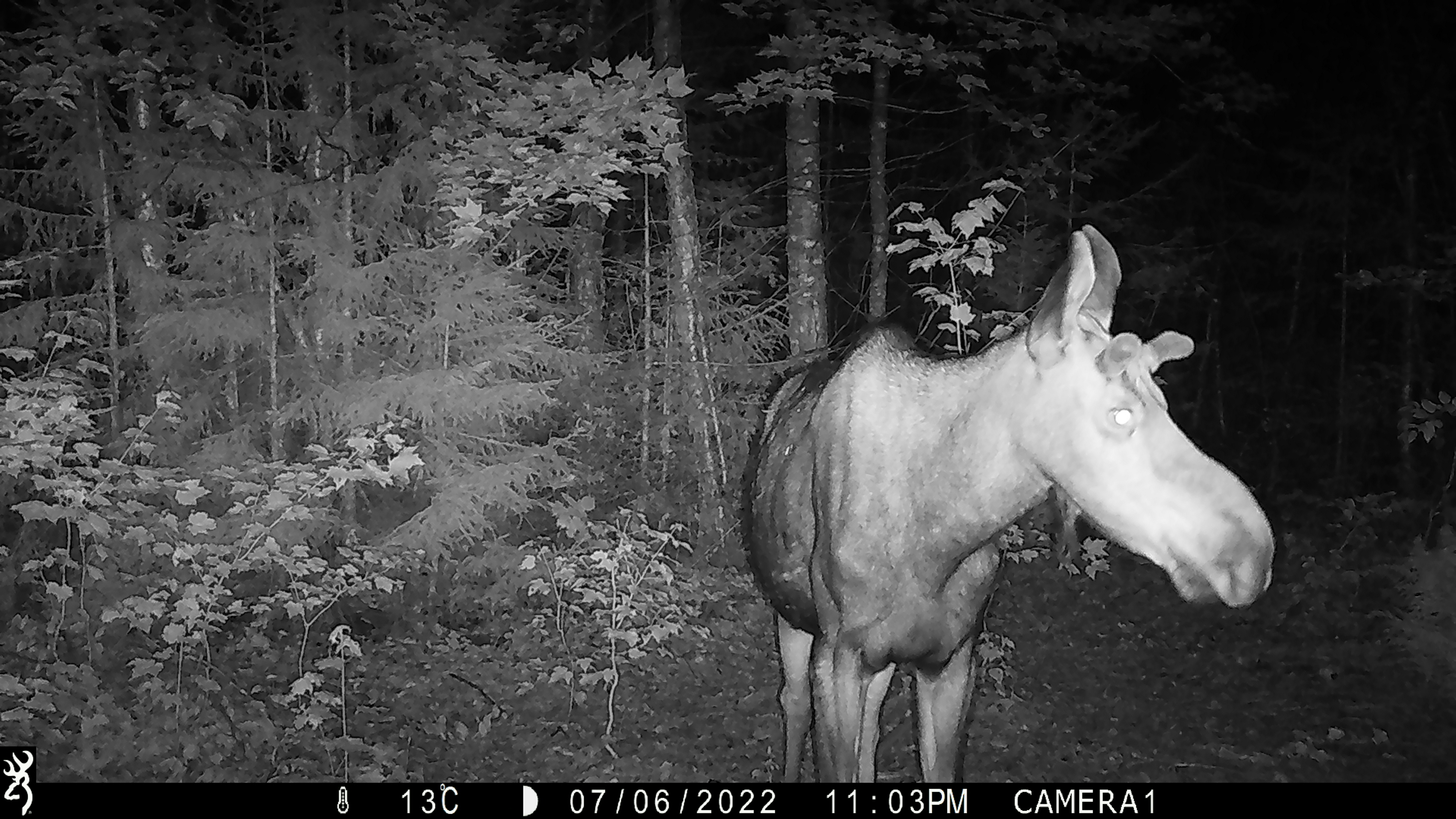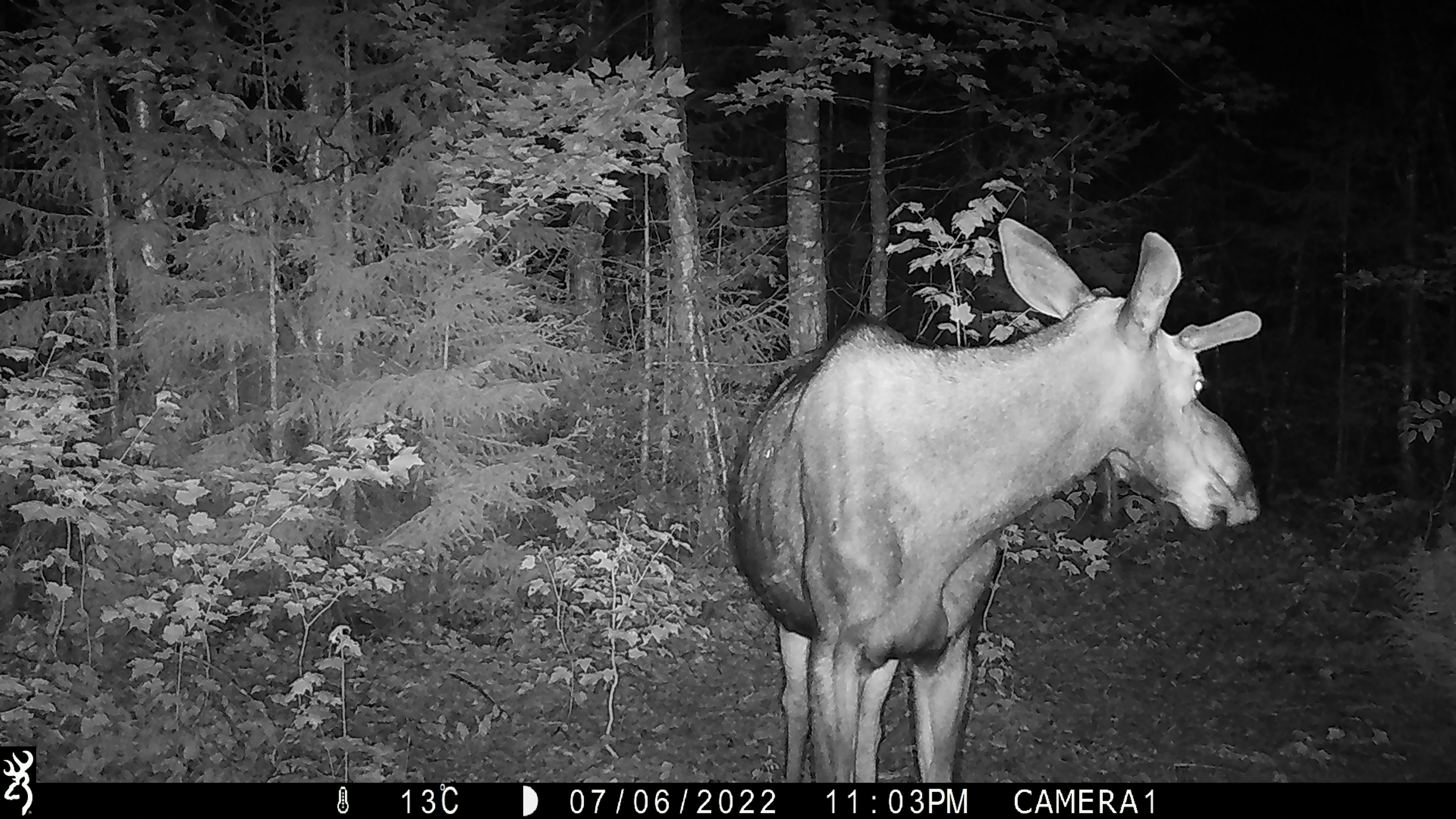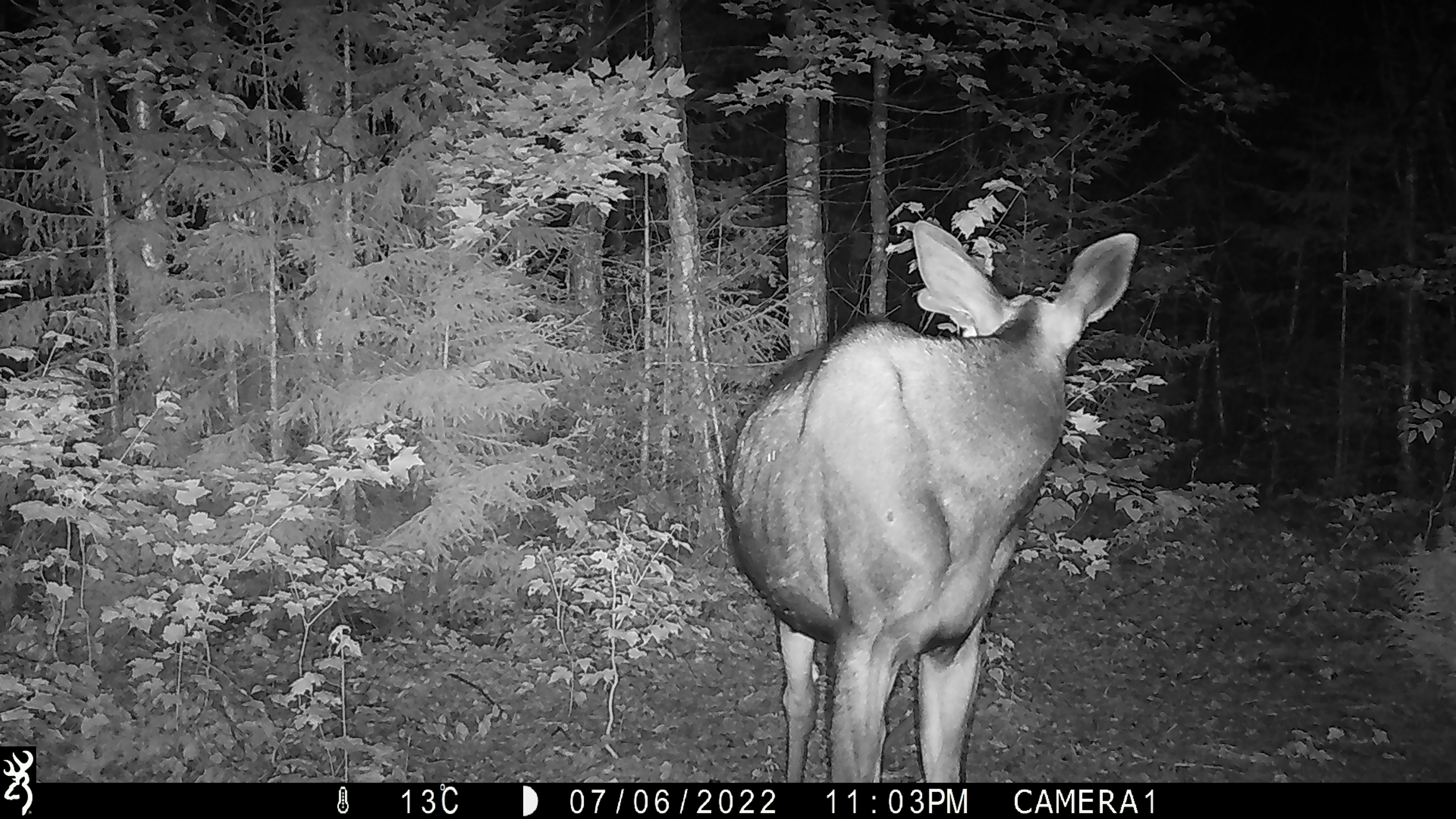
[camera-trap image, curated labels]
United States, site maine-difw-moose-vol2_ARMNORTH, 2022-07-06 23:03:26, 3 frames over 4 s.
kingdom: Animalia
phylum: Chordata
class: Mammalia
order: Artiodactyla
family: Cervidae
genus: Alces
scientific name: Alces alces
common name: moose